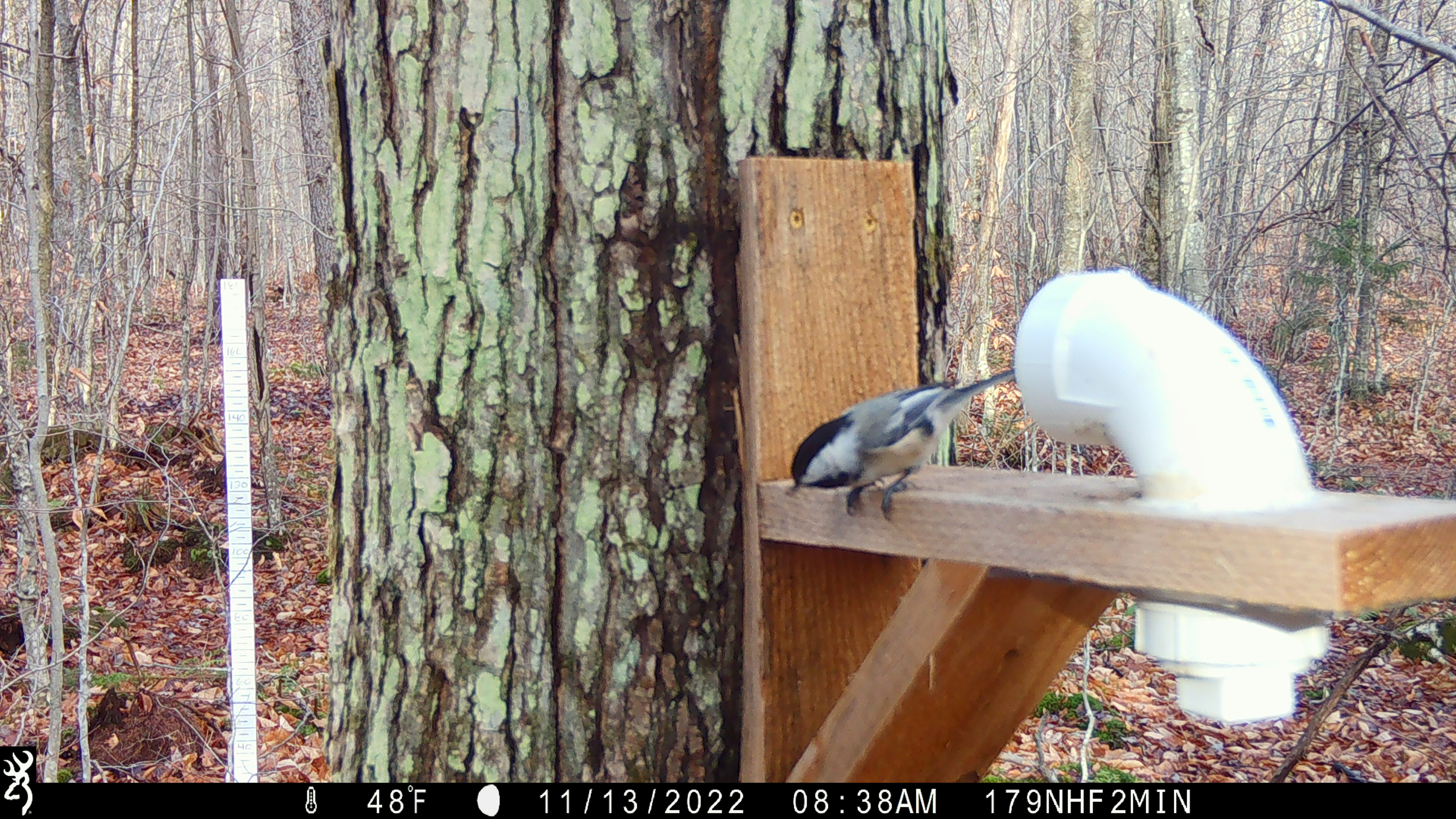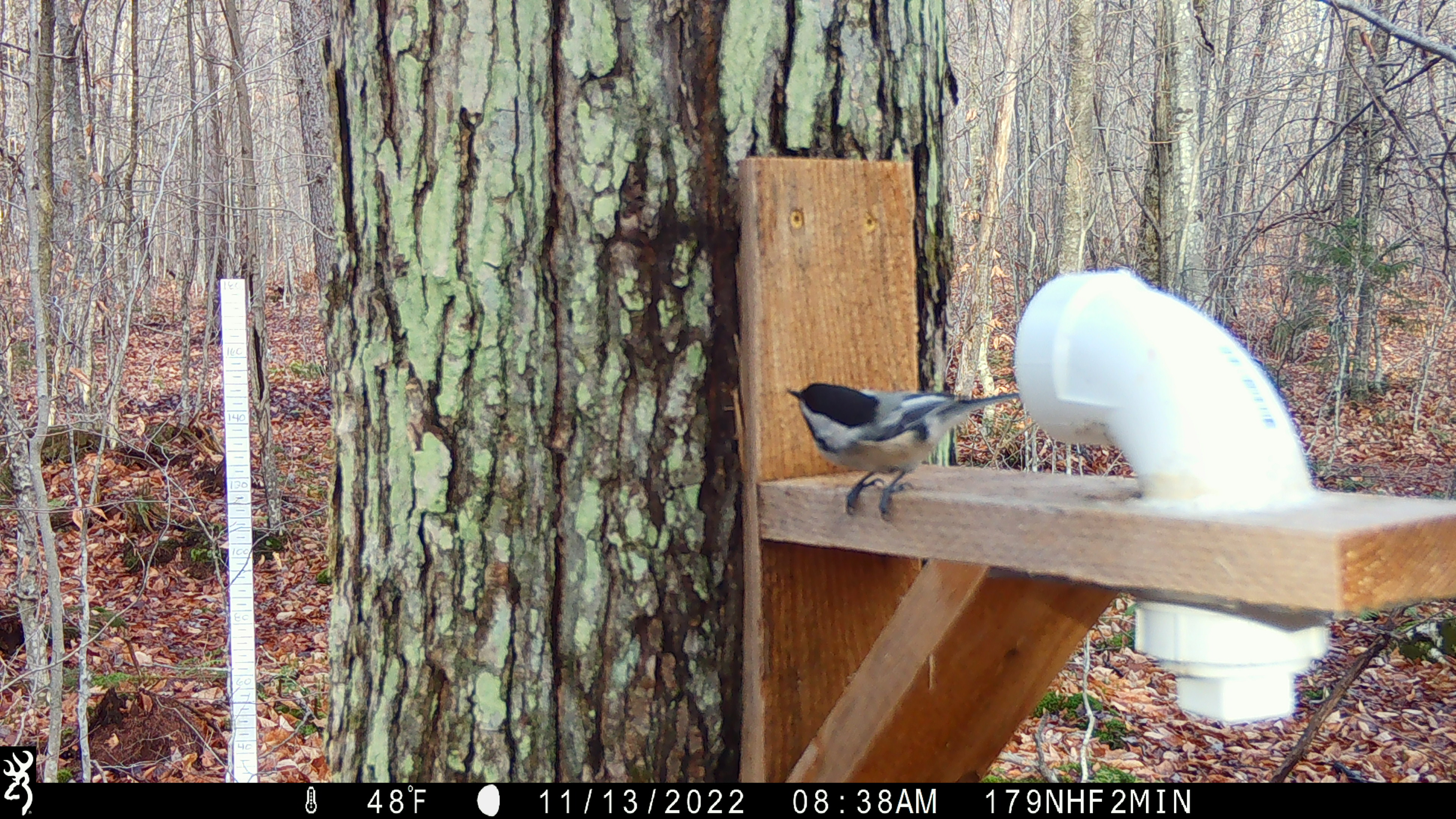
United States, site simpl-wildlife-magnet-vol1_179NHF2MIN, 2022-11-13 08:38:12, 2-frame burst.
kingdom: Animalia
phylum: Chordata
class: Aves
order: Passeriformes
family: Paridae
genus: Poecile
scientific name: Poecile atricapillus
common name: black-capped chickadee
Black-capped chickadee (Poecile atricapillus).